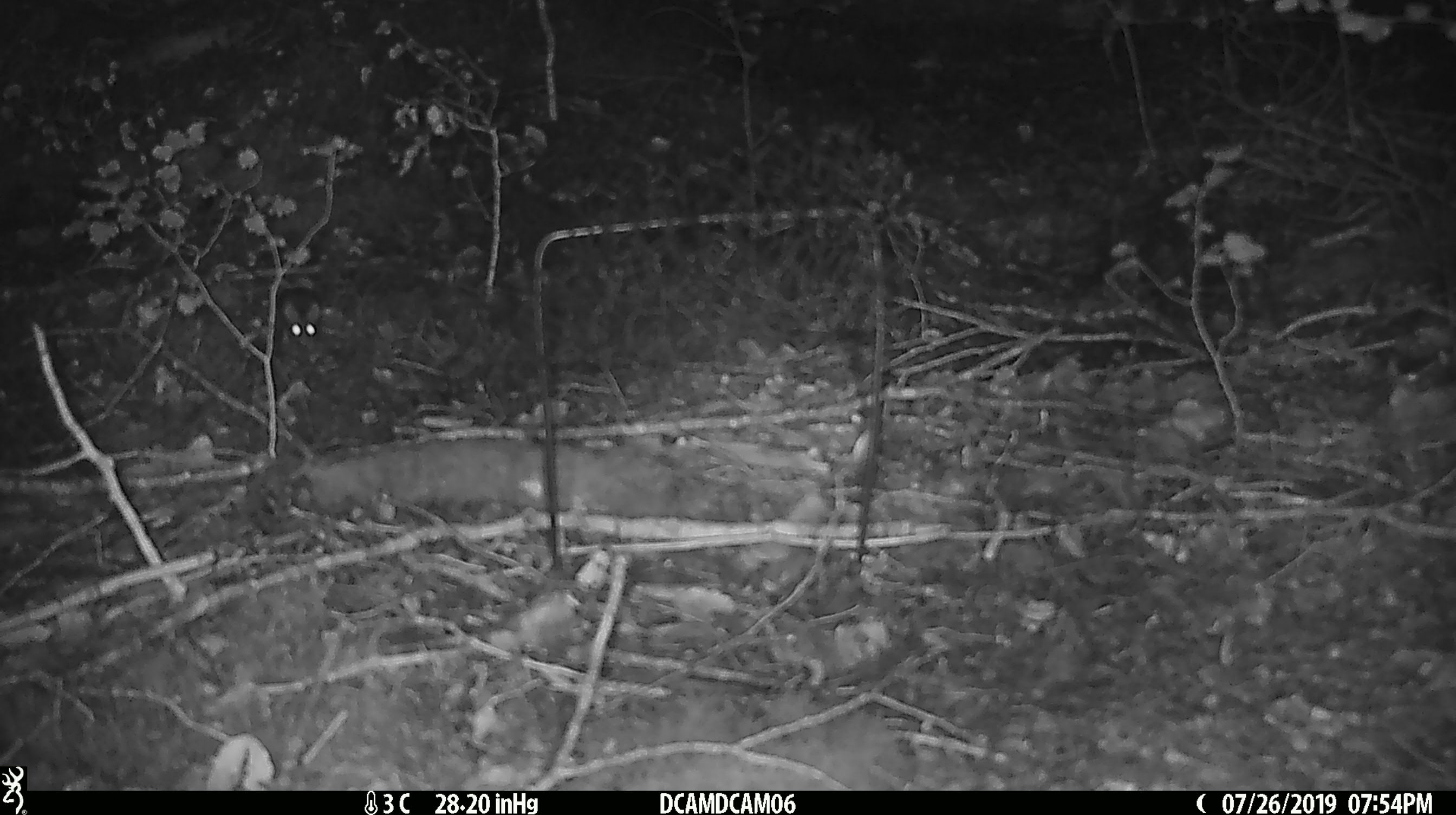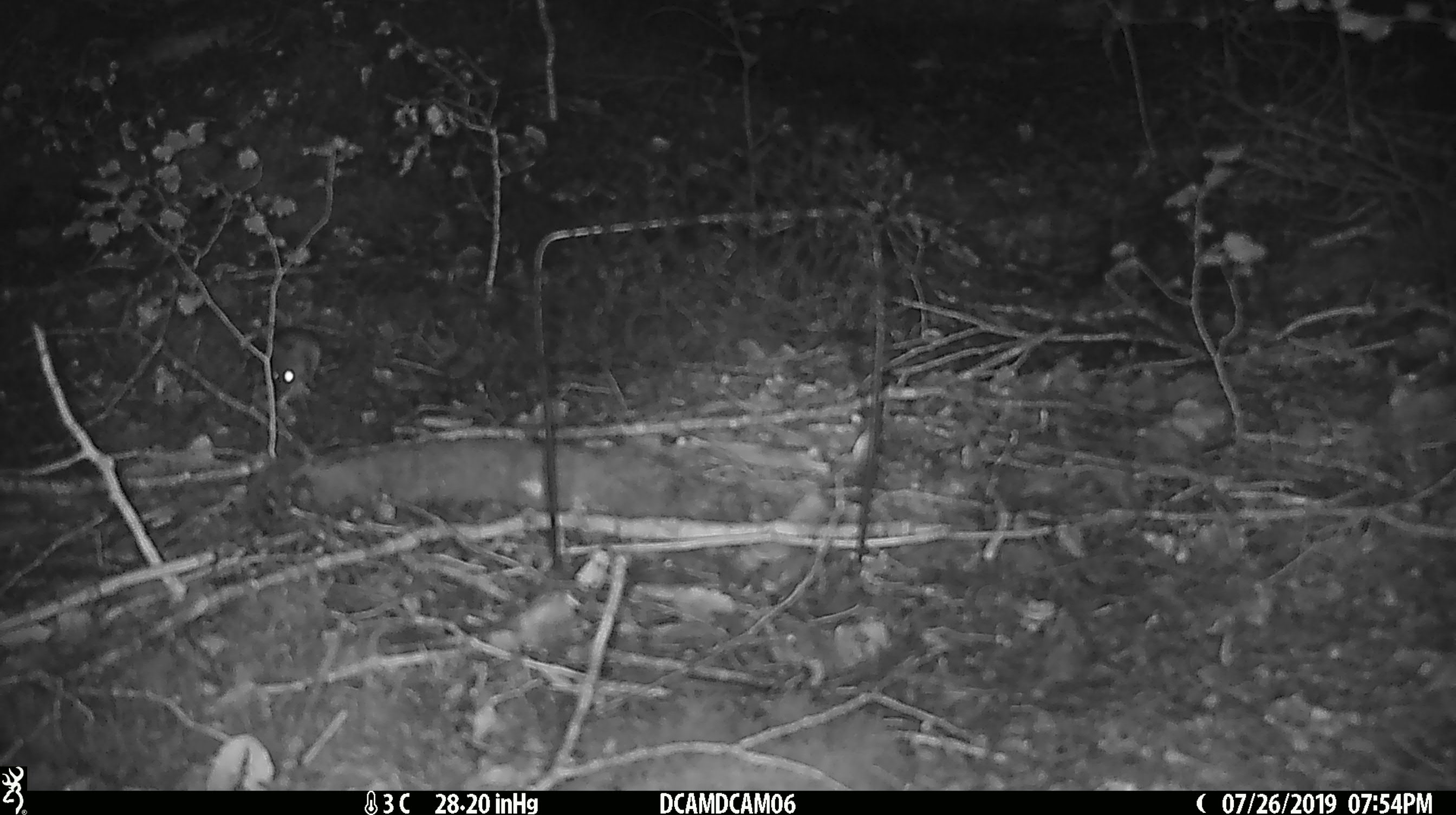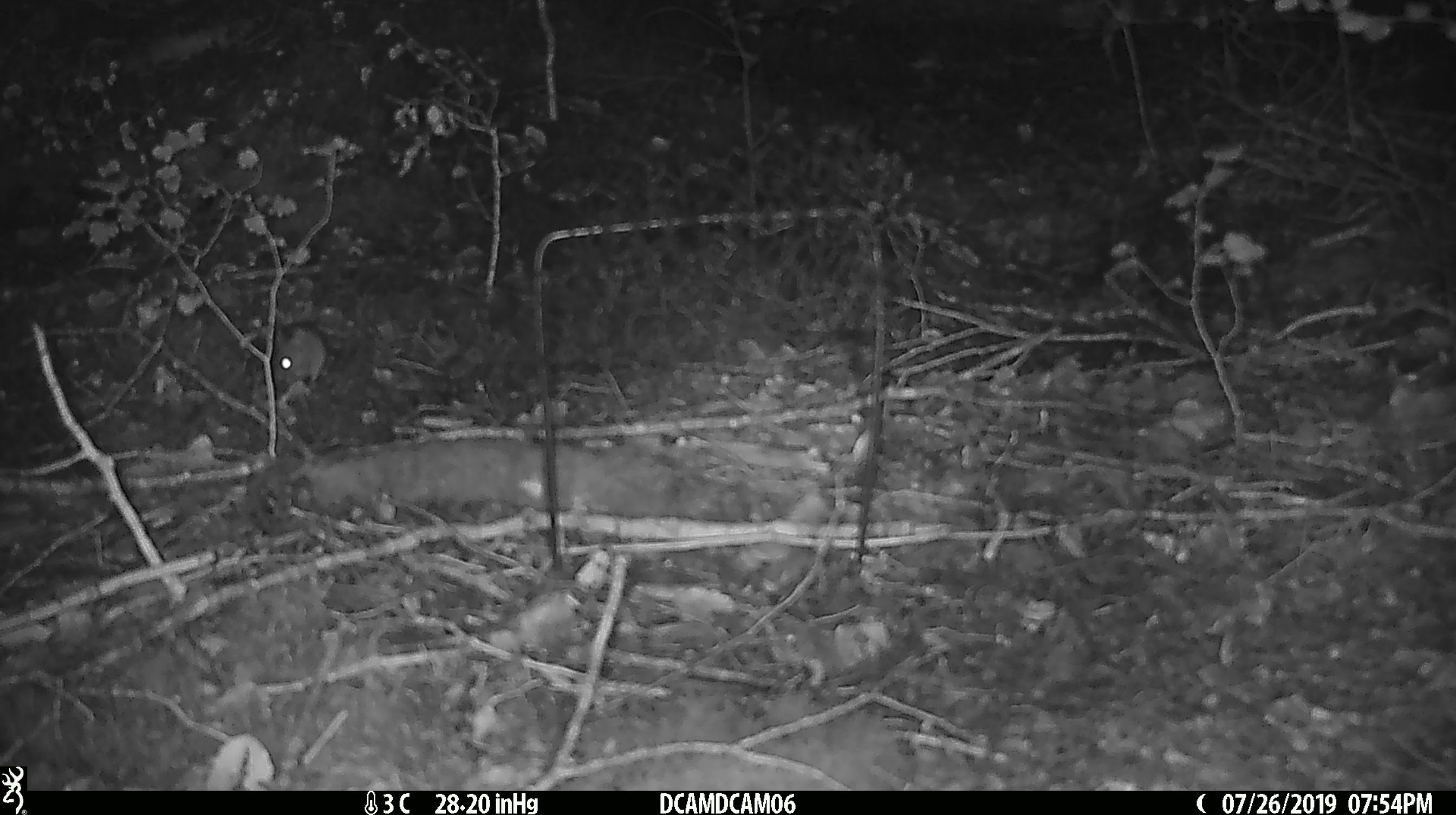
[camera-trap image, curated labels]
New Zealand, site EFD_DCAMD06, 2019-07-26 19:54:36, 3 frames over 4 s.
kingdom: Animalia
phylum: Chordata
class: Mammalia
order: Rodentia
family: Muridae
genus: Mus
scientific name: Mus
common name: mouse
Mouse (Mus).